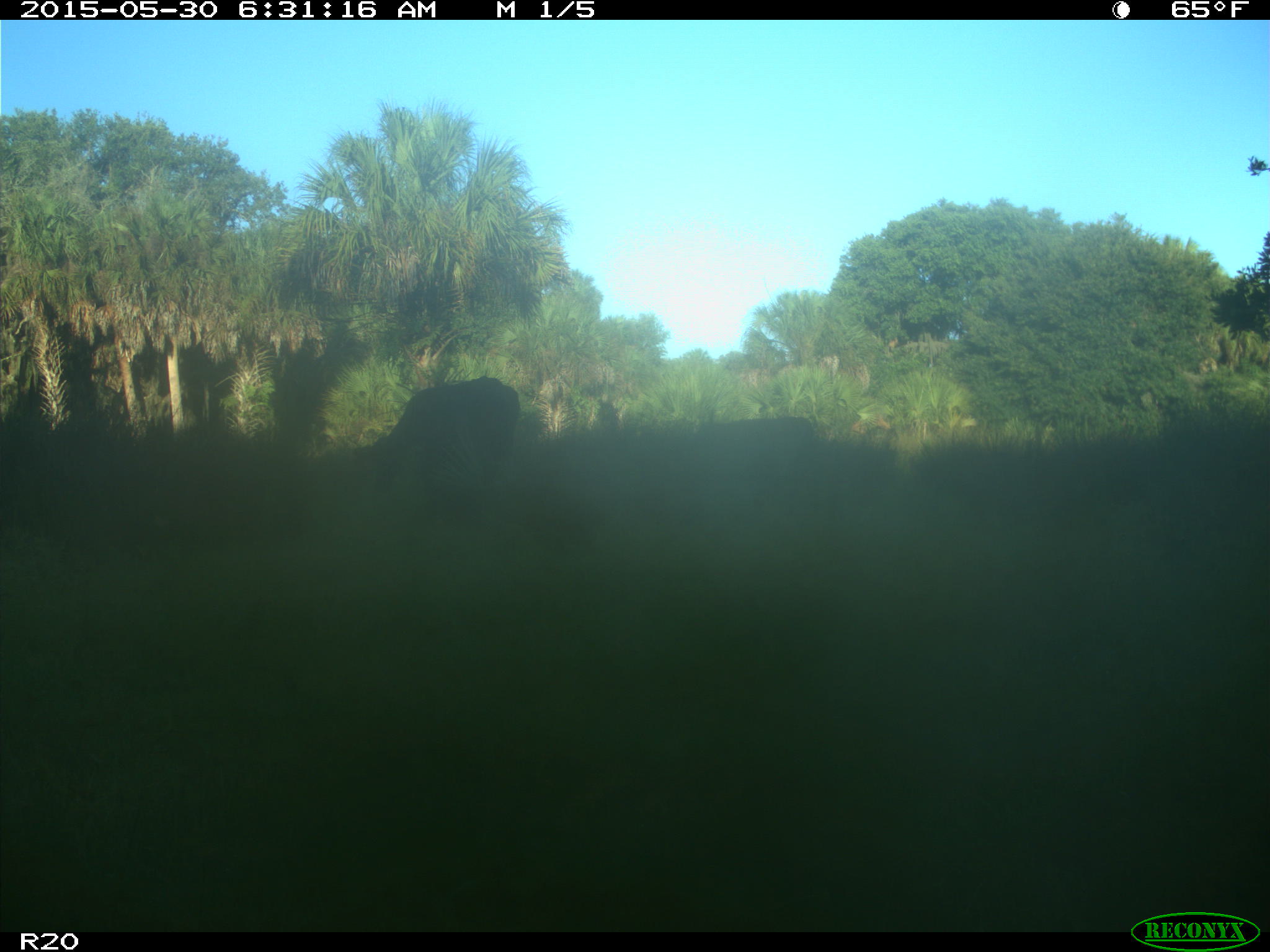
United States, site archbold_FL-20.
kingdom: Animalia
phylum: Chordata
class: Mammalia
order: Artiodactyla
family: Bovidae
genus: Bos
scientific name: Bos taurus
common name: domestic cow